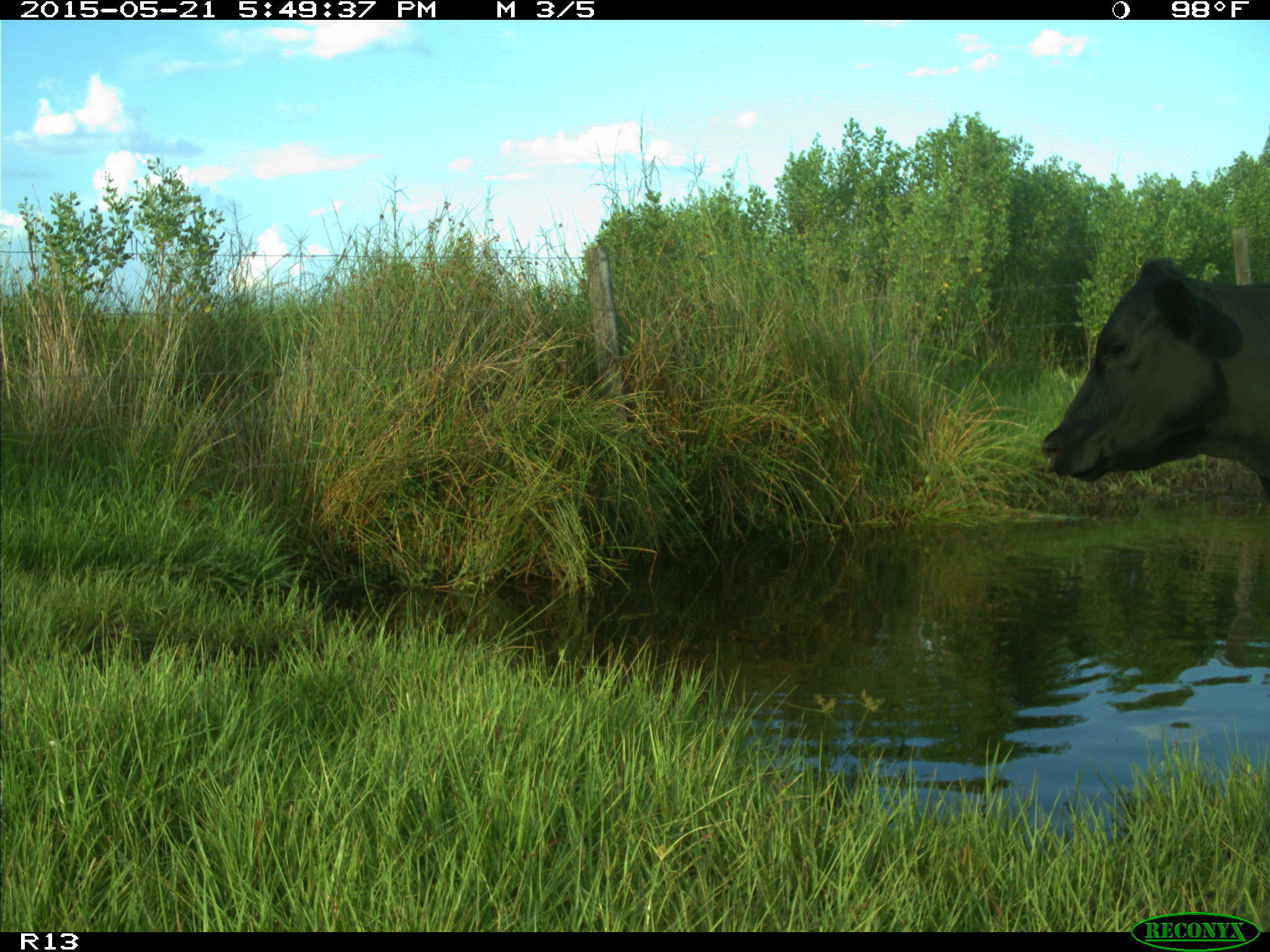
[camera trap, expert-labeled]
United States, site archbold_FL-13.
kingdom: Animalia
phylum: Chordata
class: Mammalia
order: Artiodactyla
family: Bovidae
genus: Bos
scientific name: Bos taurus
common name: domestic cow